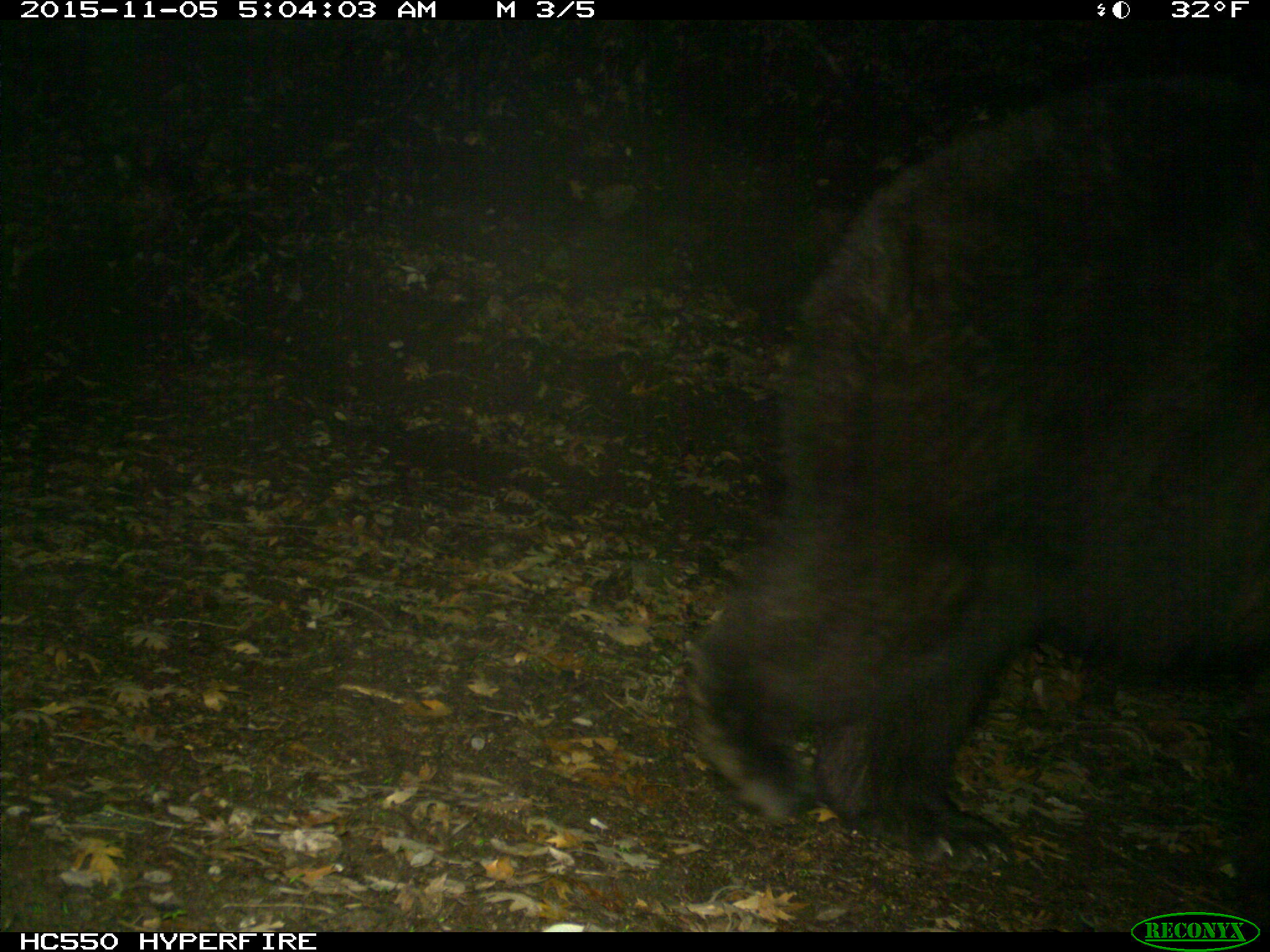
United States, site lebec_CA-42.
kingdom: Animalia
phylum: Chordata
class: Mammalia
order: Carnivora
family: Ursidae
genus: Ursus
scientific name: Ursus americanus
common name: american black bear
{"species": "Ursus americanus (american black bear)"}